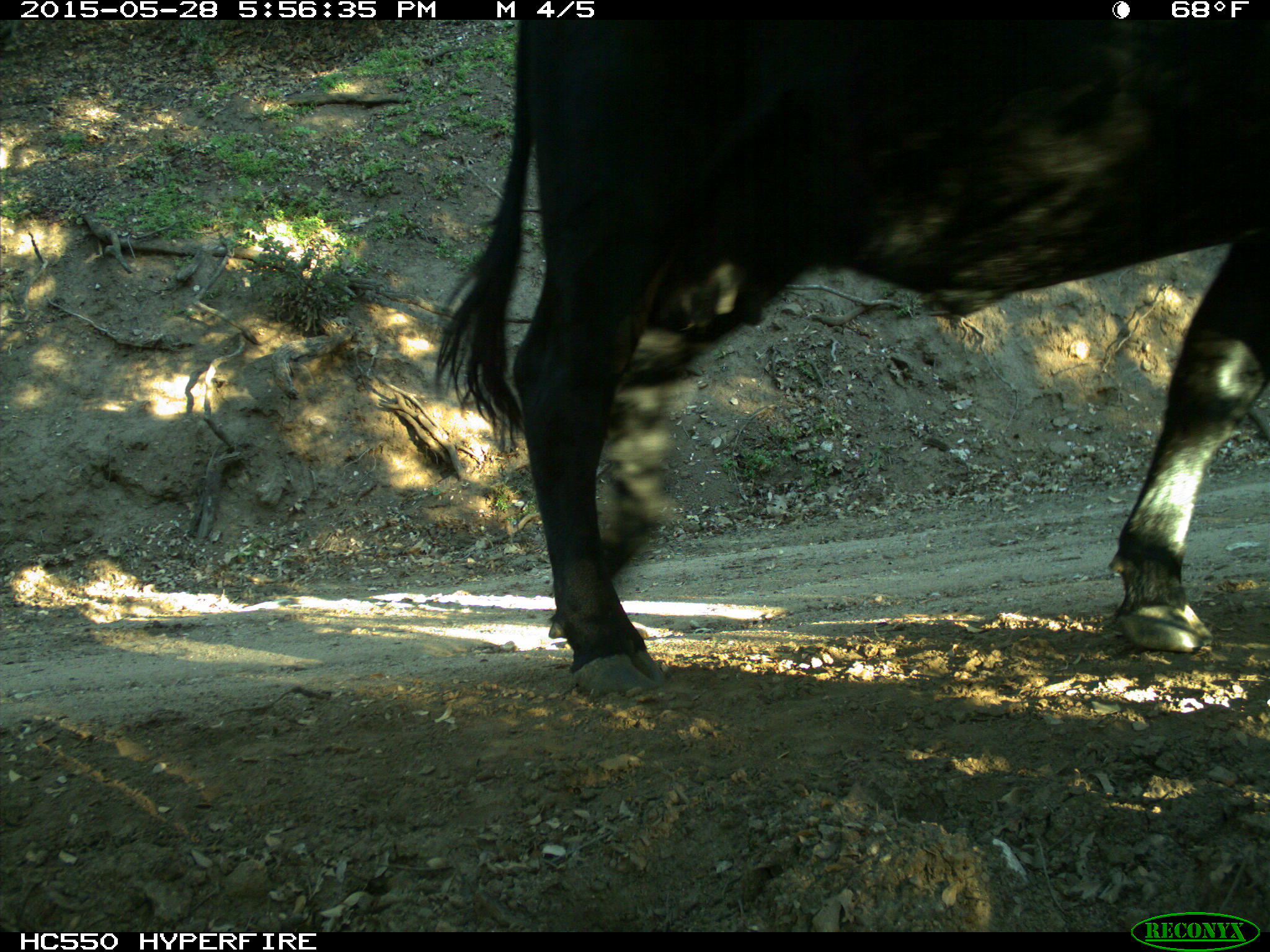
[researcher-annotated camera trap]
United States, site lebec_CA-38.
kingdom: Animalia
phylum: Chordata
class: Mammalia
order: Artiodactyla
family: Bovidae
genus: Bos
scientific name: Bos taurus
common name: domestic cow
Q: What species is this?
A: Bos taurus (domestic cow).